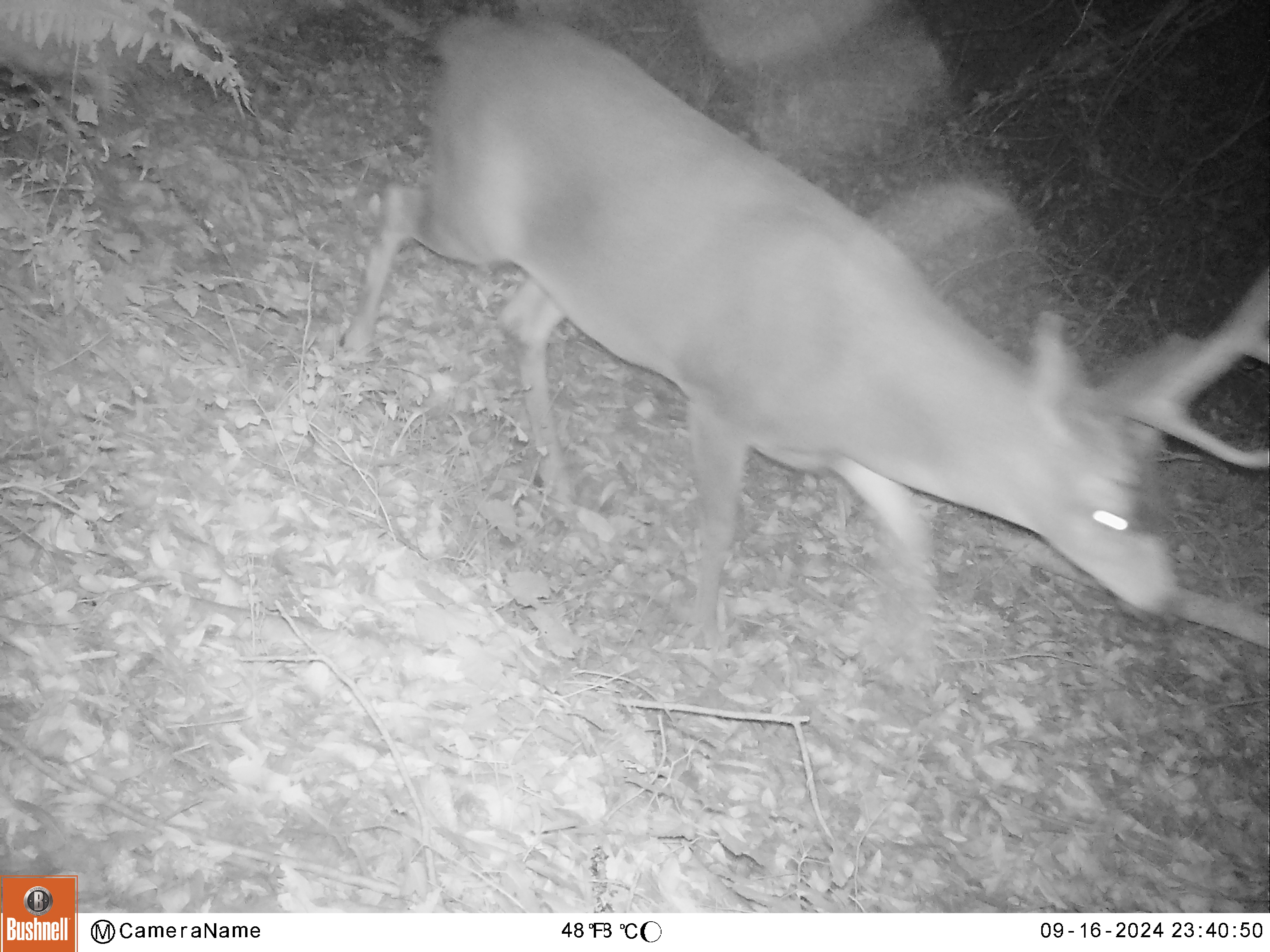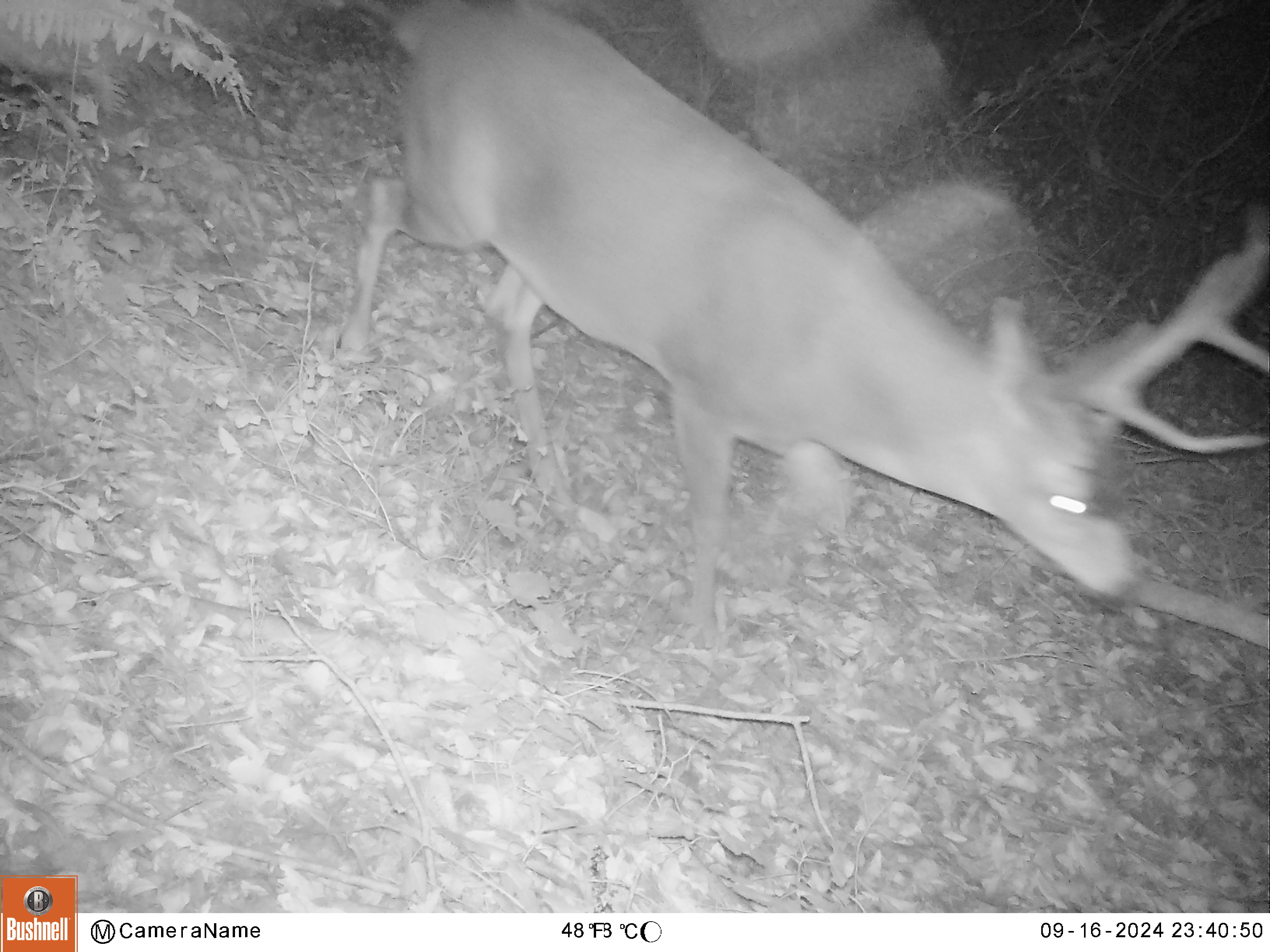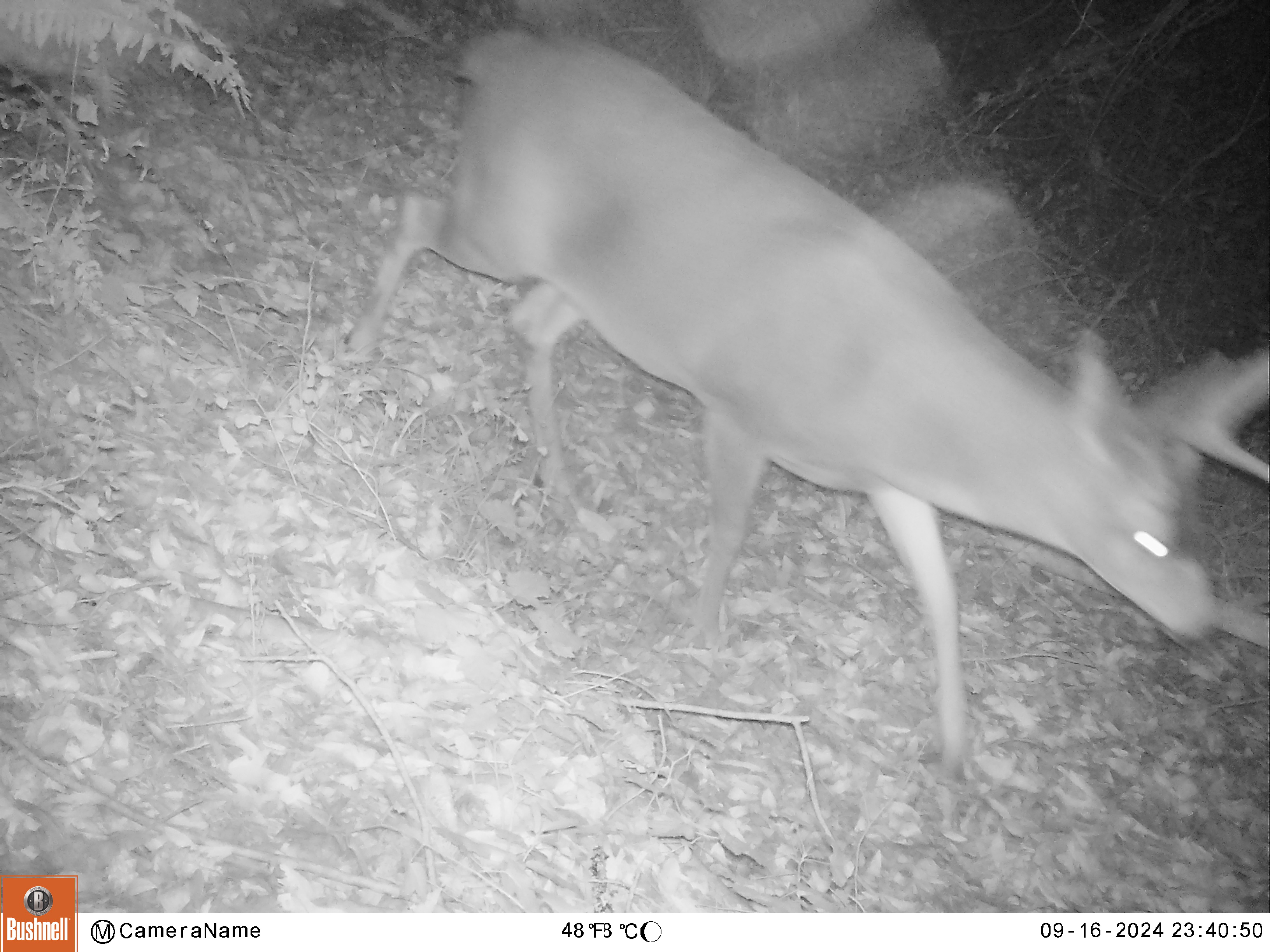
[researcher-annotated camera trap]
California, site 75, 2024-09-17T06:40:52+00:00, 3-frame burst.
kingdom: Animalia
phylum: Chordata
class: Mammalia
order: Artiodactyla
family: Cervidae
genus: Odocoileus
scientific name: Odocoileus hemionus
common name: mule deer